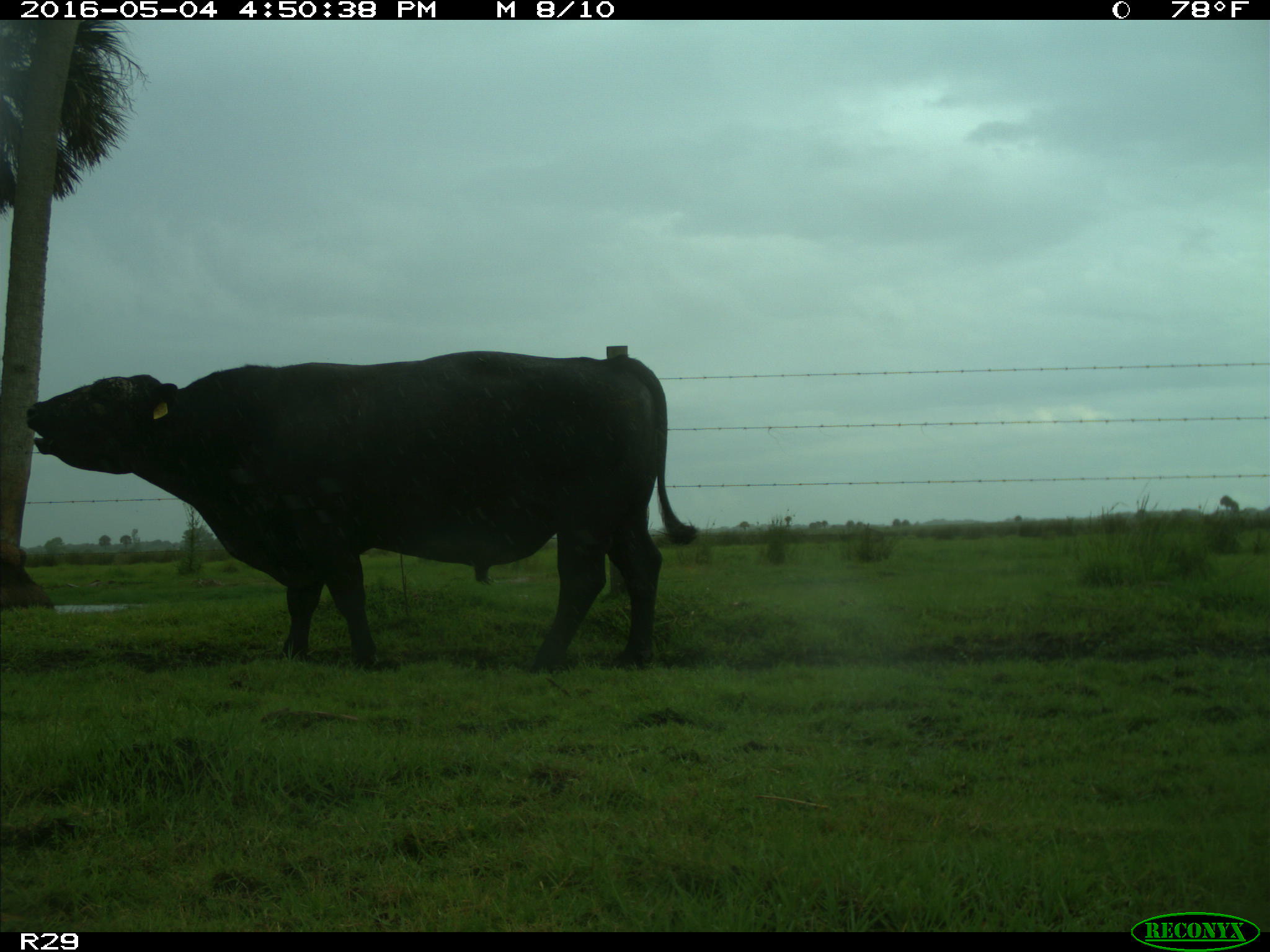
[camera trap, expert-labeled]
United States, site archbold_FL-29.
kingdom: Animalia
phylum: Chordata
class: Mammalia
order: Artiodactyla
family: Bovidae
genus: Bos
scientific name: Bos taurus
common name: domestic cow